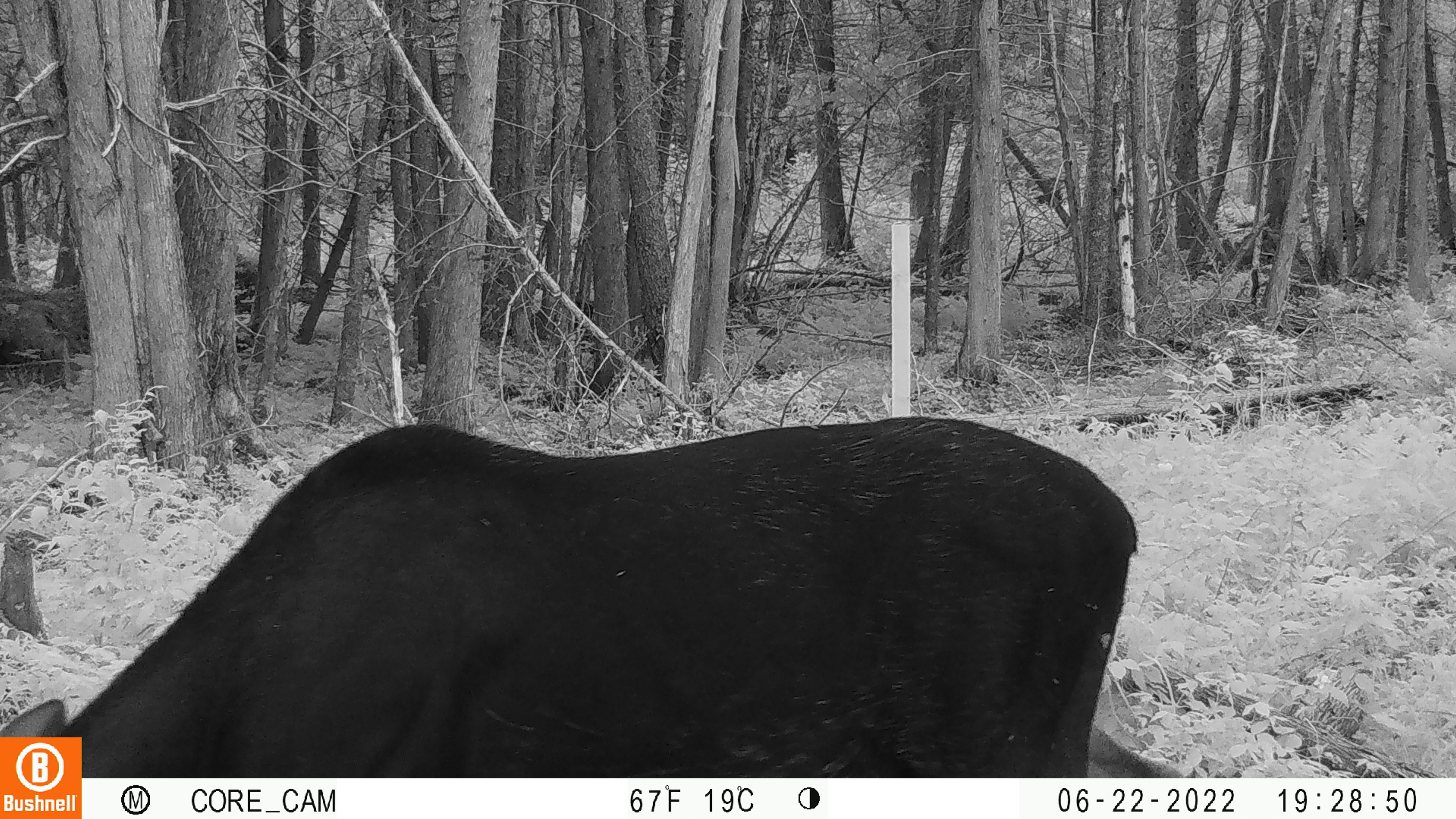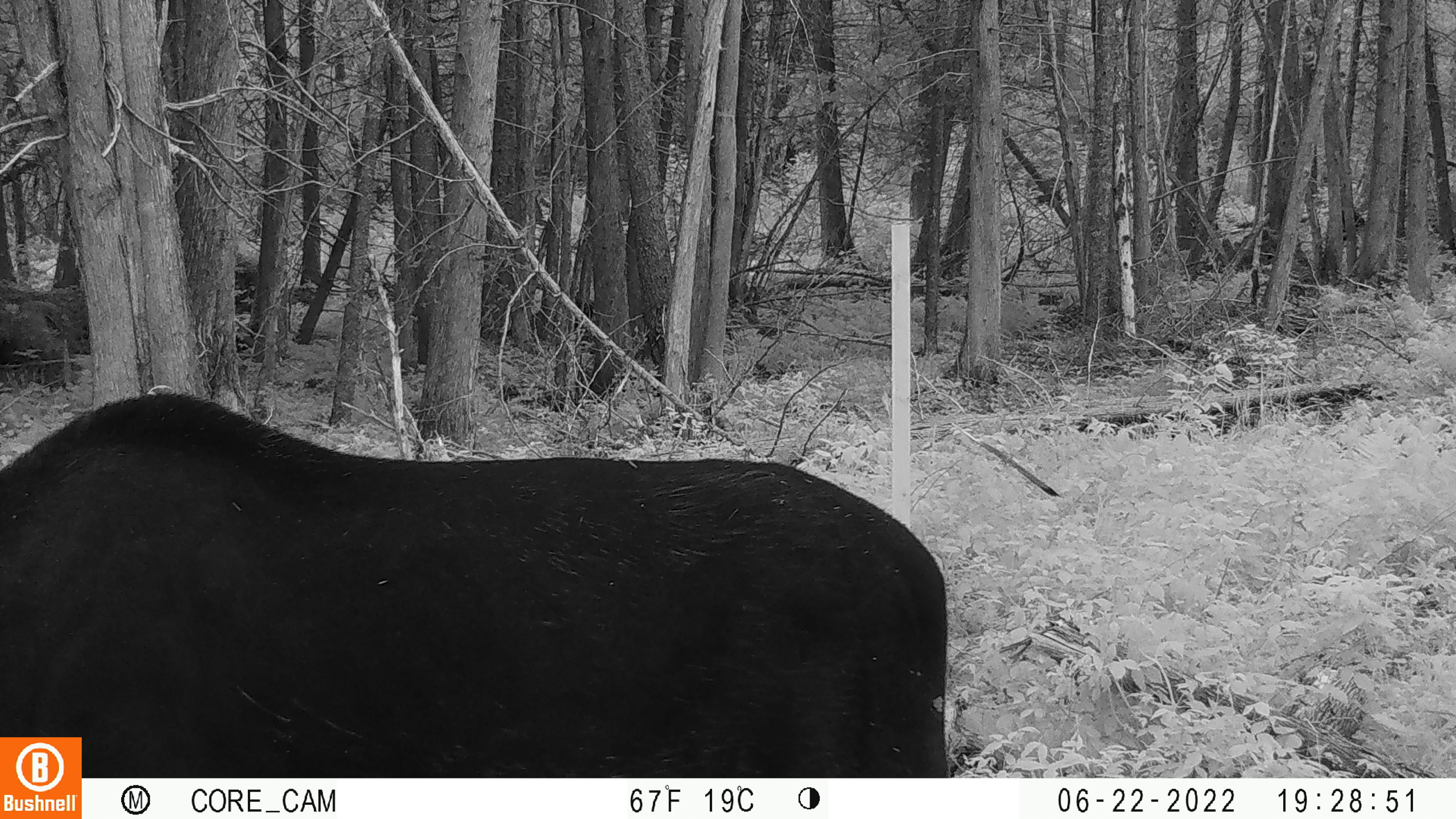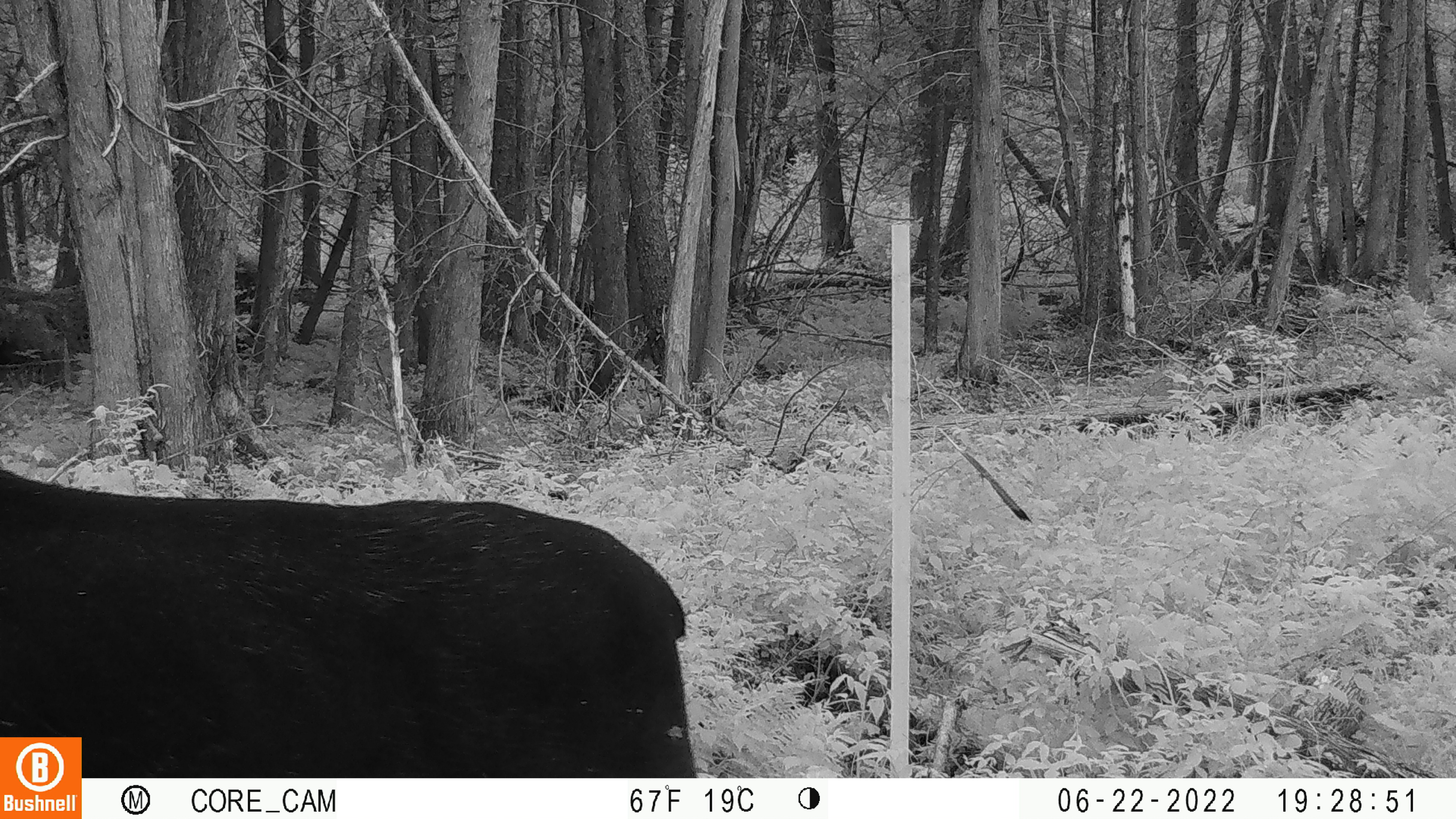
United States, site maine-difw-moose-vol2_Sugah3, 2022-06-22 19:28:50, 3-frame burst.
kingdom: Animalia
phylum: Chordata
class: Mammalia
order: Artiodactyla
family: Cervidae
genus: Alces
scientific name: Alces alces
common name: moose